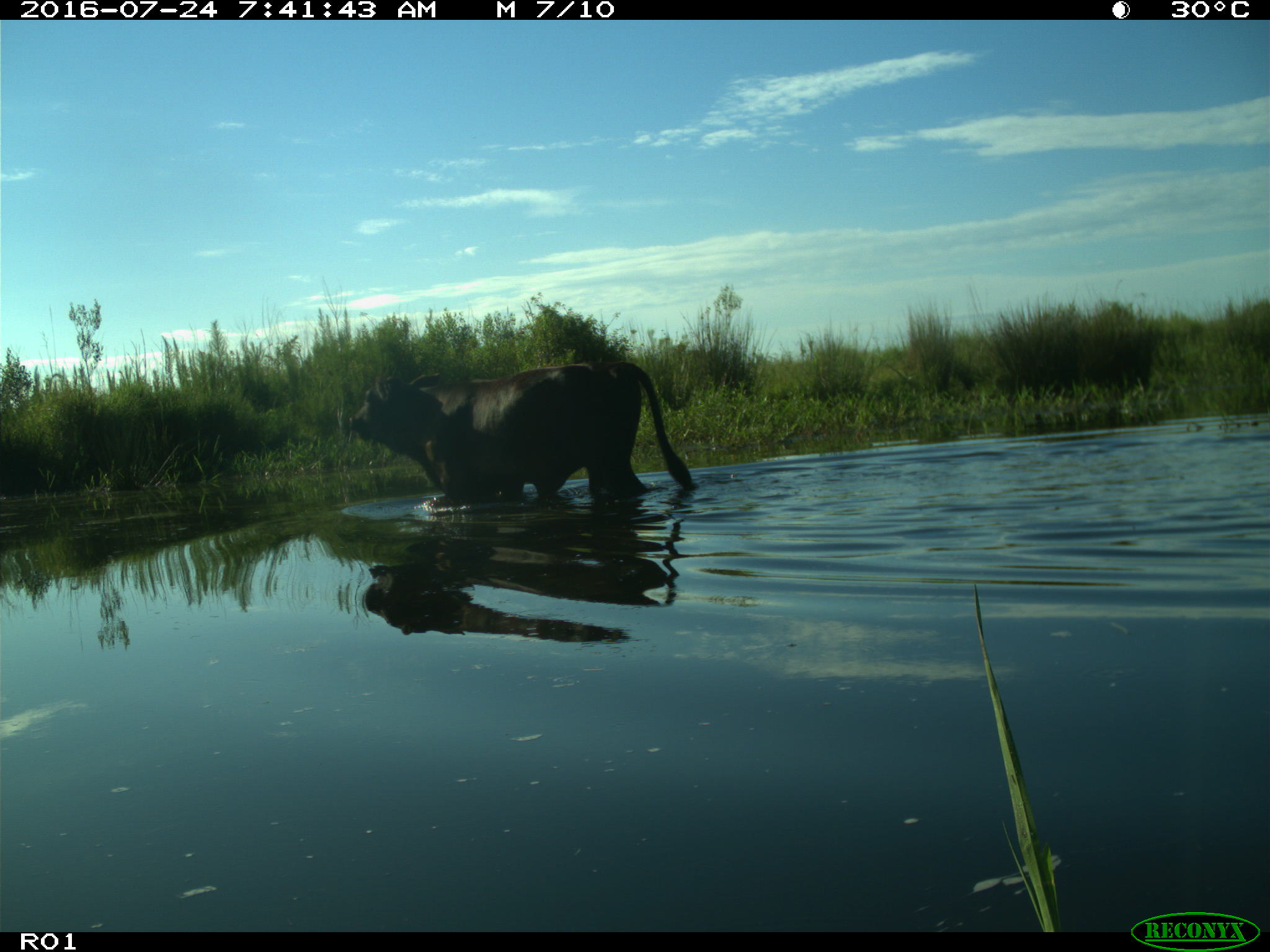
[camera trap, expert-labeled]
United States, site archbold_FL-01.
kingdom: Animalia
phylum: Chordata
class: Mammalia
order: Artiodactyla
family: Bovidae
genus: Bos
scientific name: Bos taurus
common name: domestic cow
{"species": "Bos taurus (domestic cow)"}